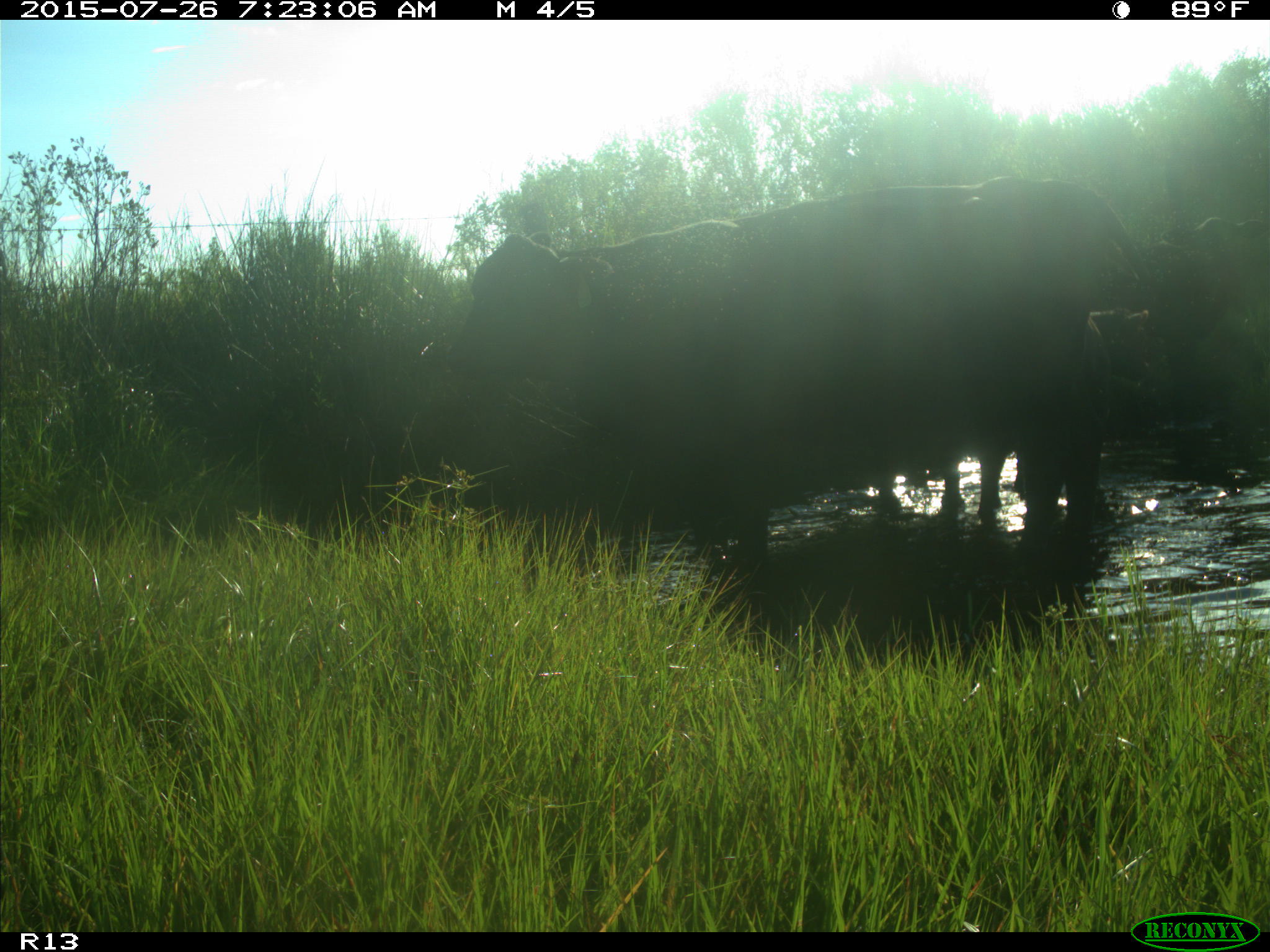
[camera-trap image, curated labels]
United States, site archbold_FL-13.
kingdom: Animalia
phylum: Chordata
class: Mammalia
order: Artiodactyla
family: Bovidae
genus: Bos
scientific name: Bos taurus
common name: domestic cow